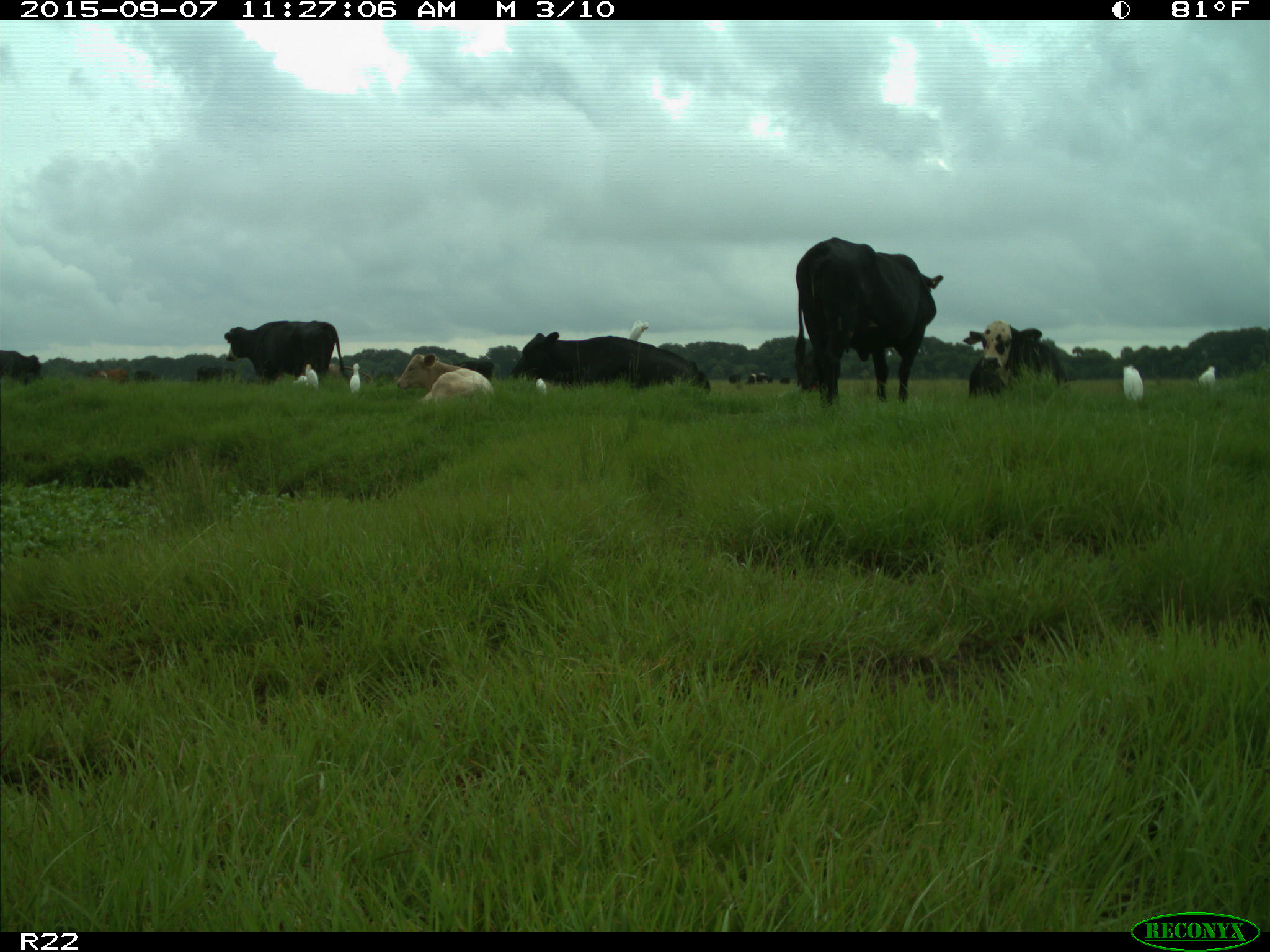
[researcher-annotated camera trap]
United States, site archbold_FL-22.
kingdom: Animalia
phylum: Chordata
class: Mammalia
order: Artiodactyla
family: Bovidae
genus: Bos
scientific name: Bos taurus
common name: domestic cow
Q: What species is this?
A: Bos taurus (domestic cow).